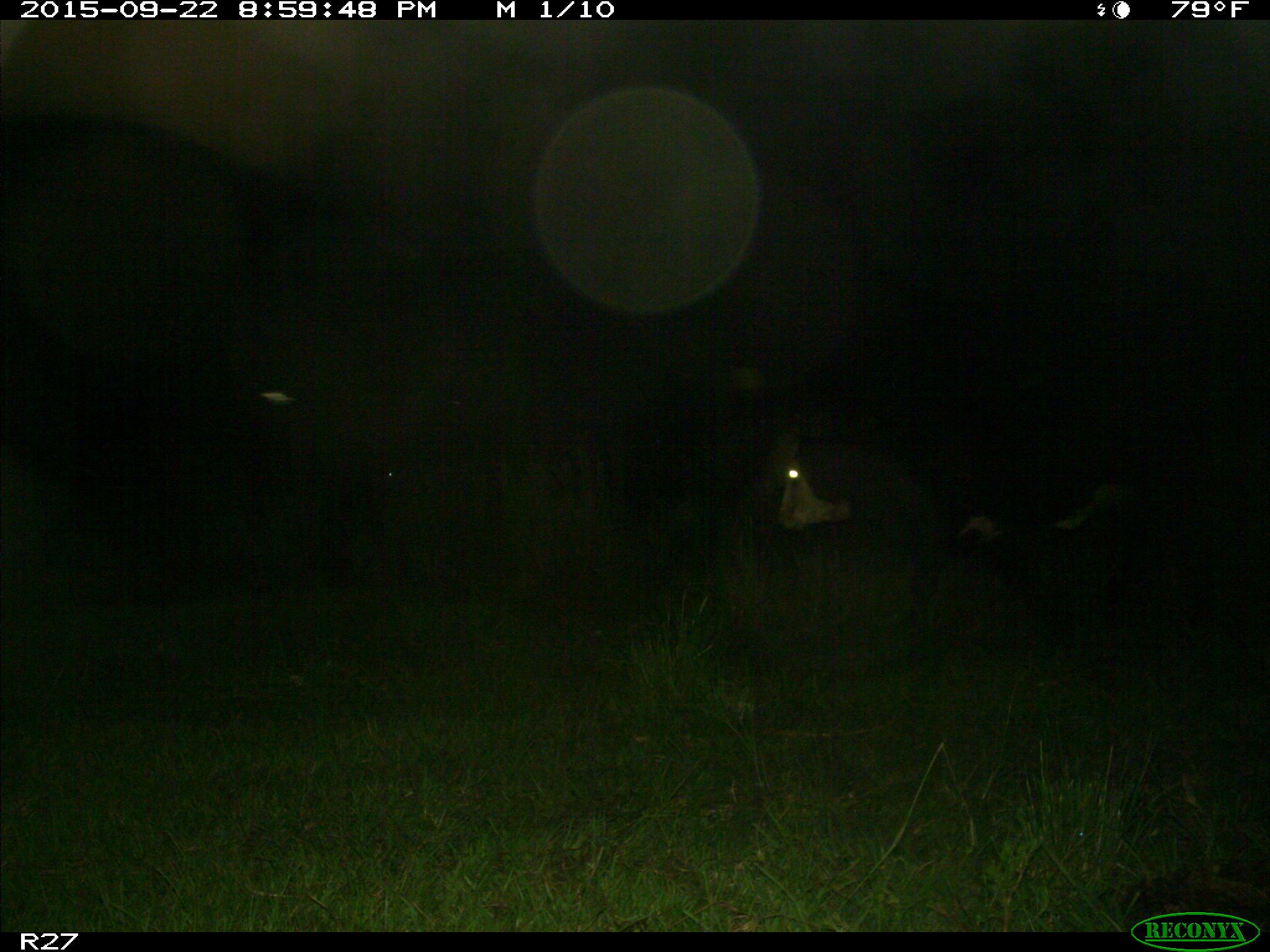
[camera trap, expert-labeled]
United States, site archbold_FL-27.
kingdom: Animalia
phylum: Chordata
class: Mammalia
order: Artiodactyla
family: Bovidae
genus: Bos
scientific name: Bos taurus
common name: domestic cow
Bos taurus (domestic cow).